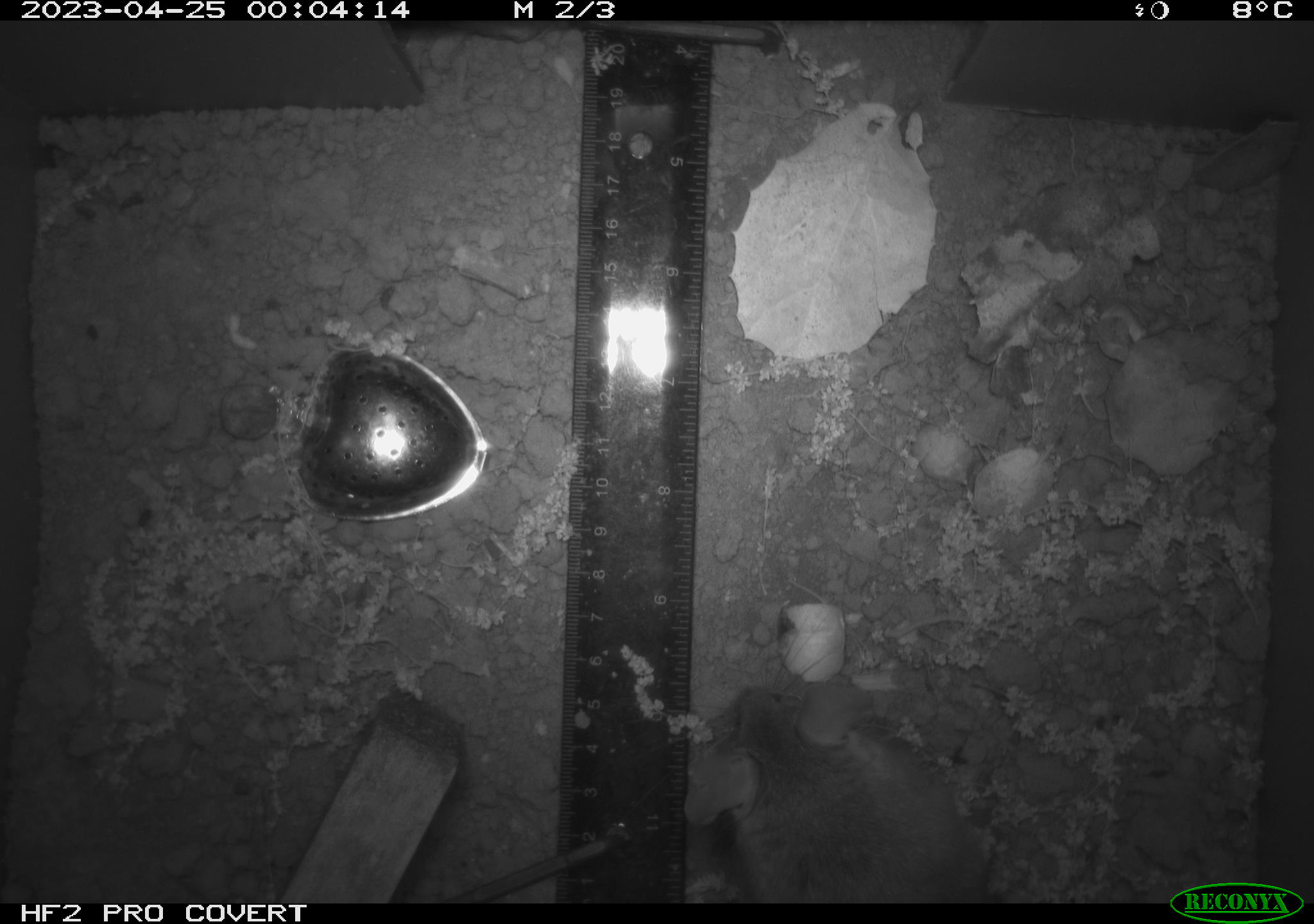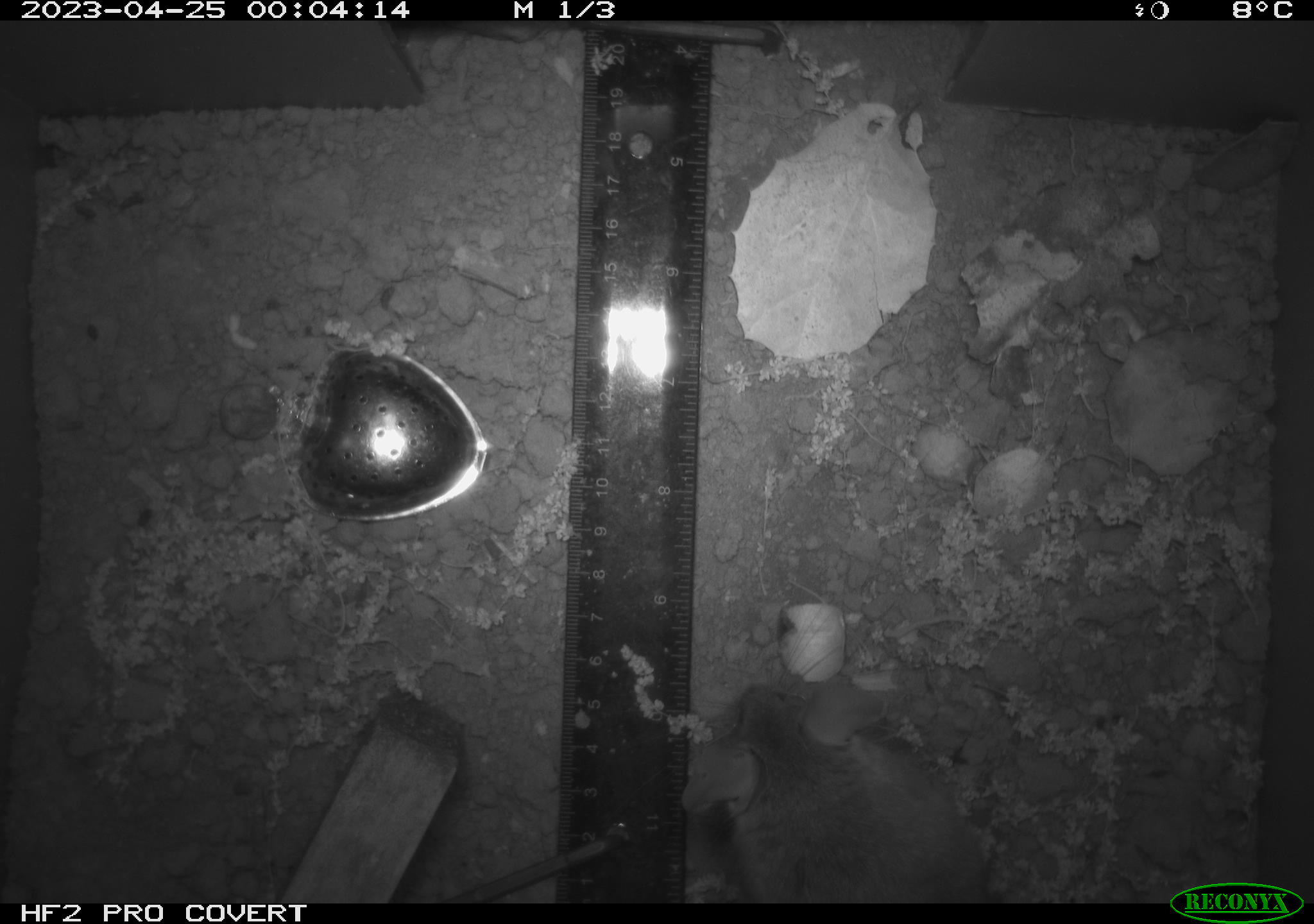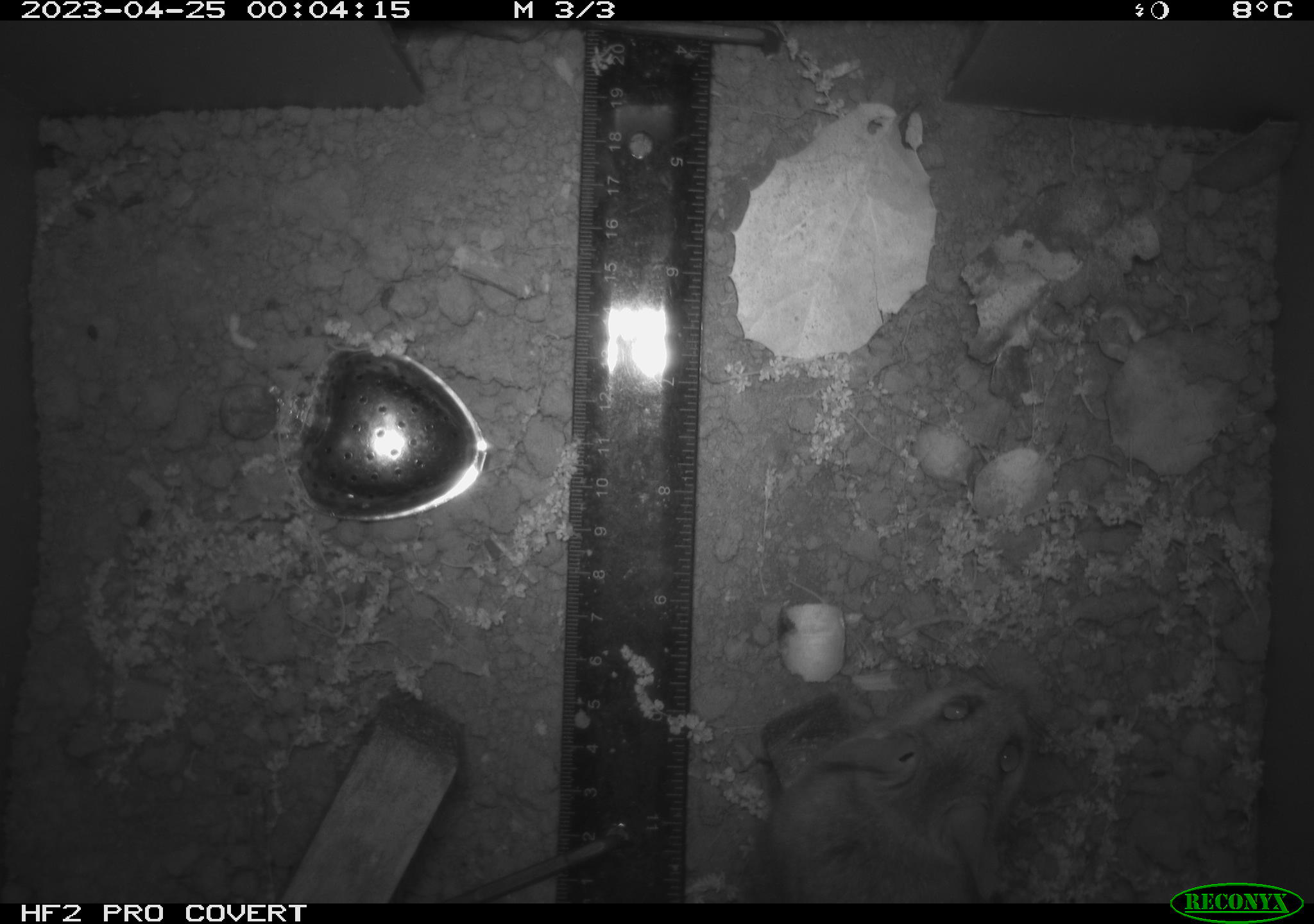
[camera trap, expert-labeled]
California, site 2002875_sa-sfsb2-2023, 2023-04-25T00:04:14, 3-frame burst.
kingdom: Animalia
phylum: Chordata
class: Mammalia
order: Rodentia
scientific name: Rodentia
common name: mouse species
Mouse species (Rodentia).